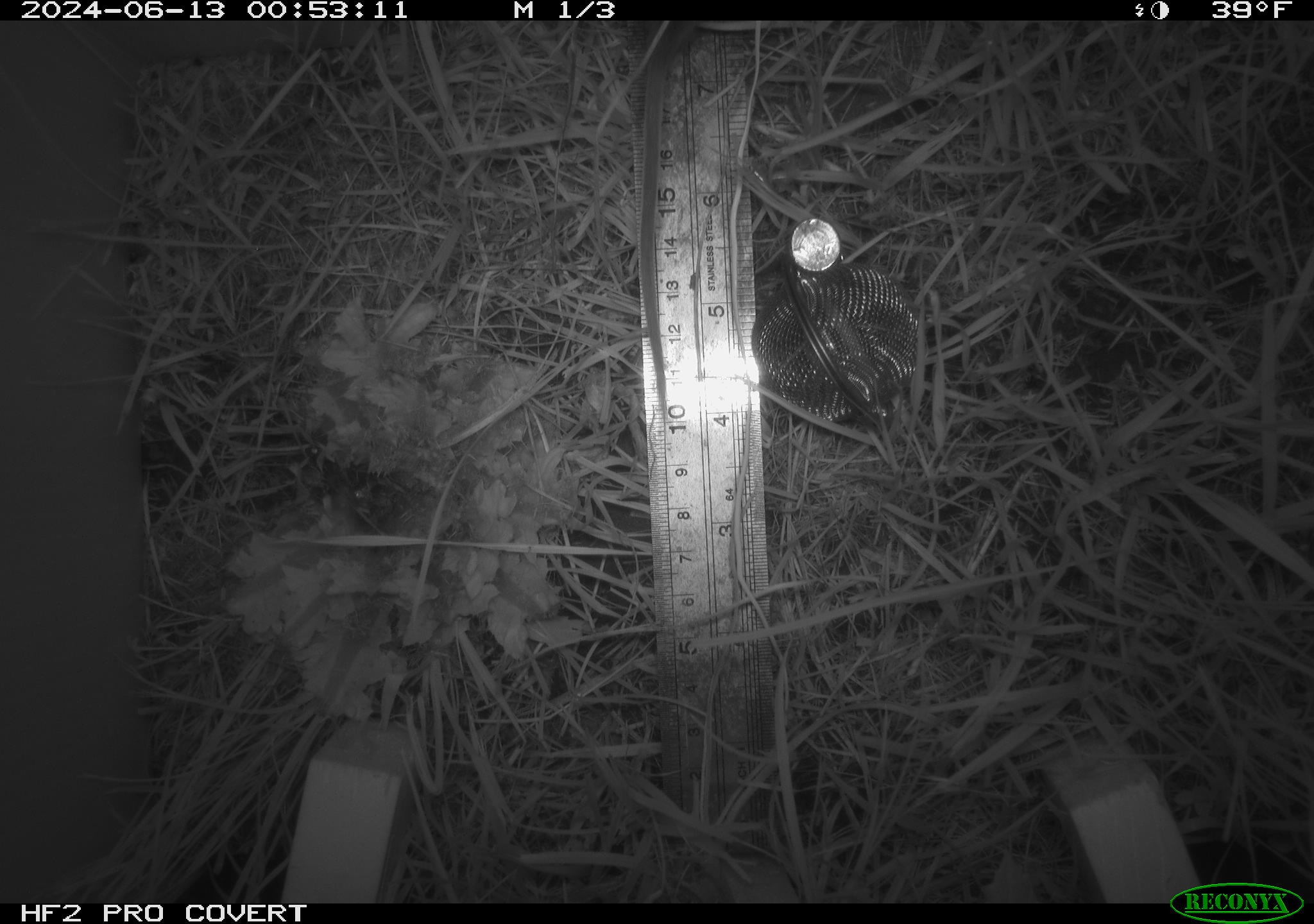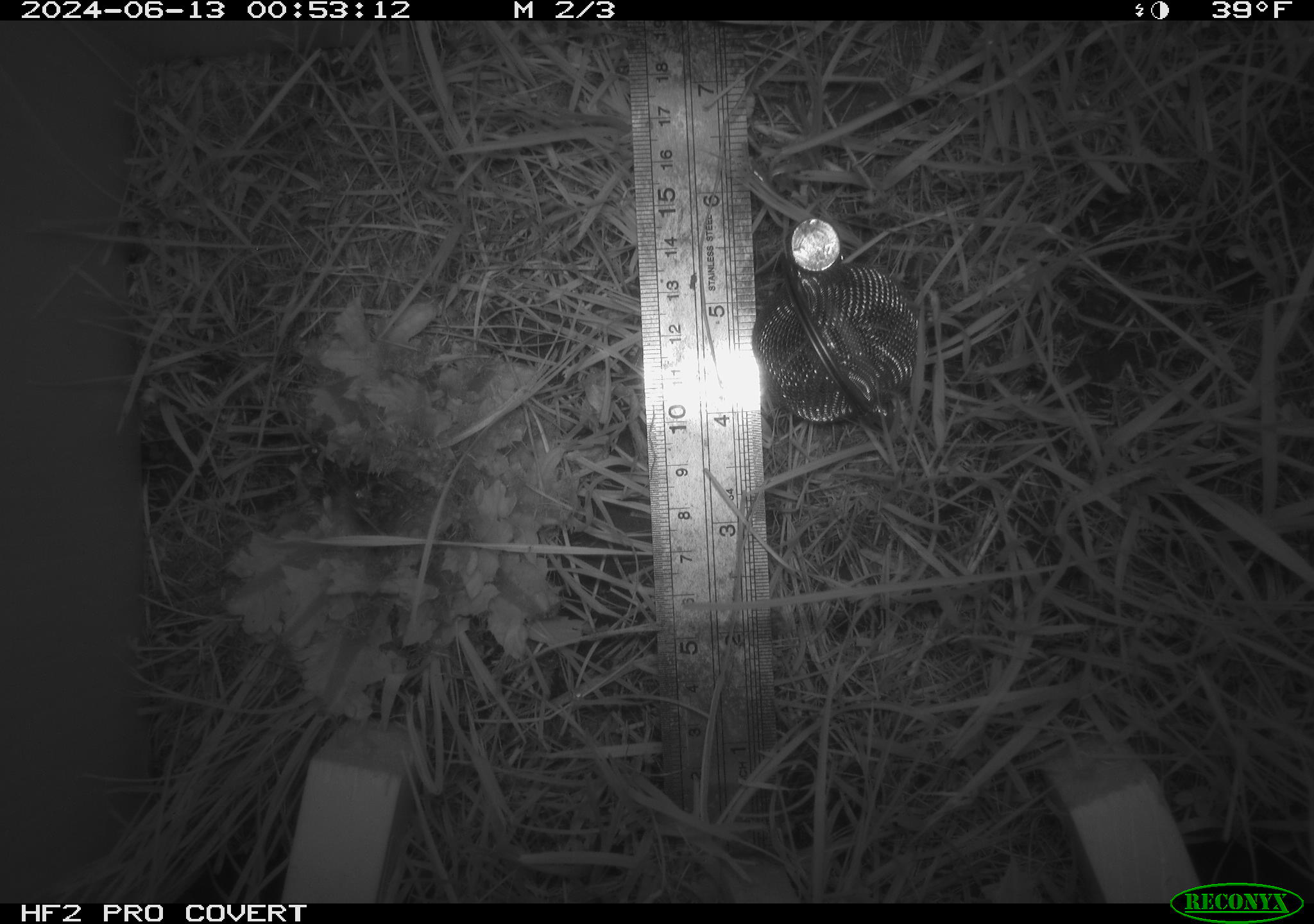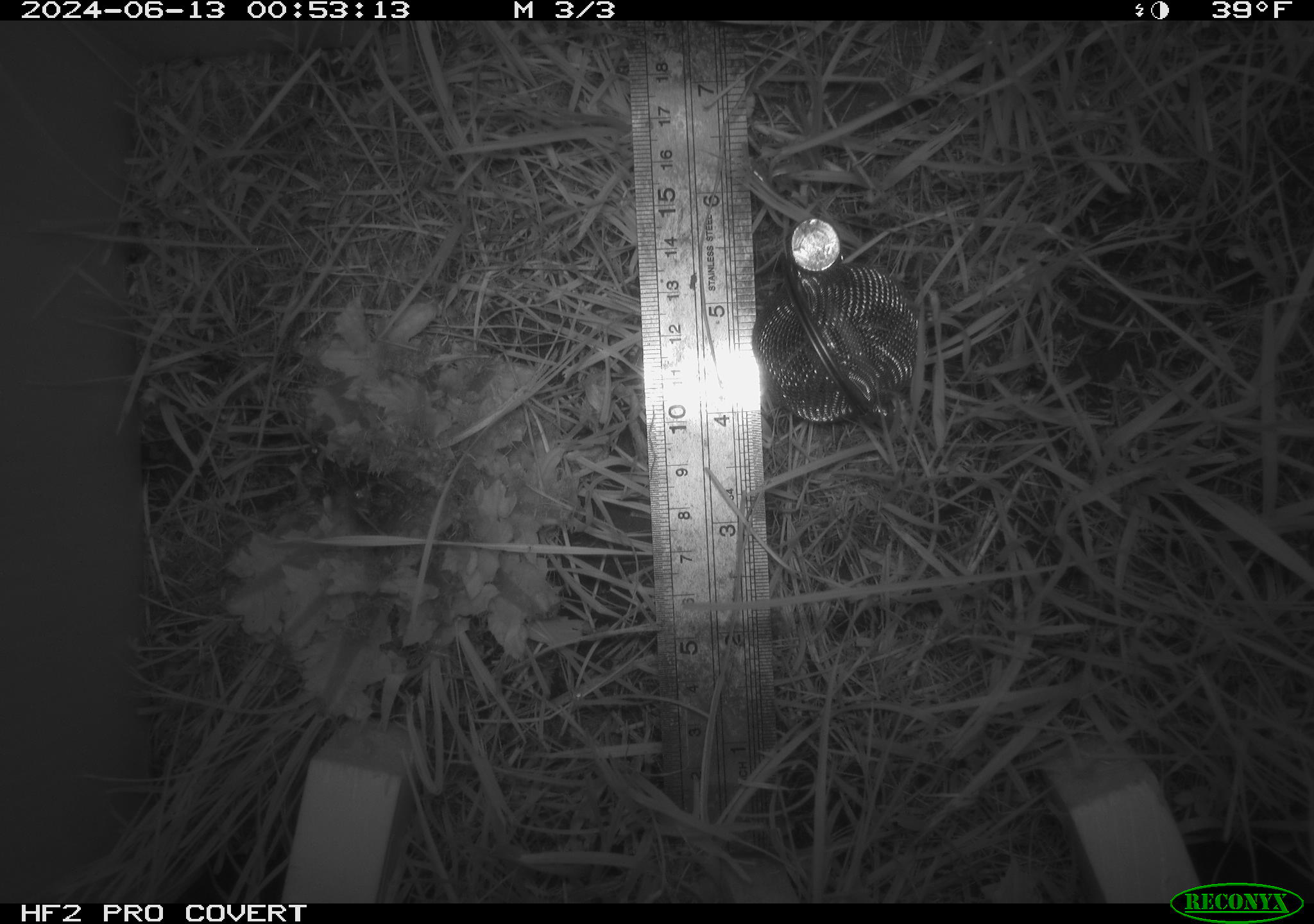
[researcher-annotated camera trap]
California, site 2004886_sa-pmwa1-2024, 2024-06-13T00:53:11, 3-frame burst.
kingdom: Animalia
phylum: Chordata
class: Mammalia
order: Rodentia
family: Cricetidae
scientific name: Arvicolinae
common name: voles, lemmings, and muskrats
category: arvicolinae subfamily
Arvicolinae subfamily (voles, lemmings, and muskrats) (Arvicolinae).